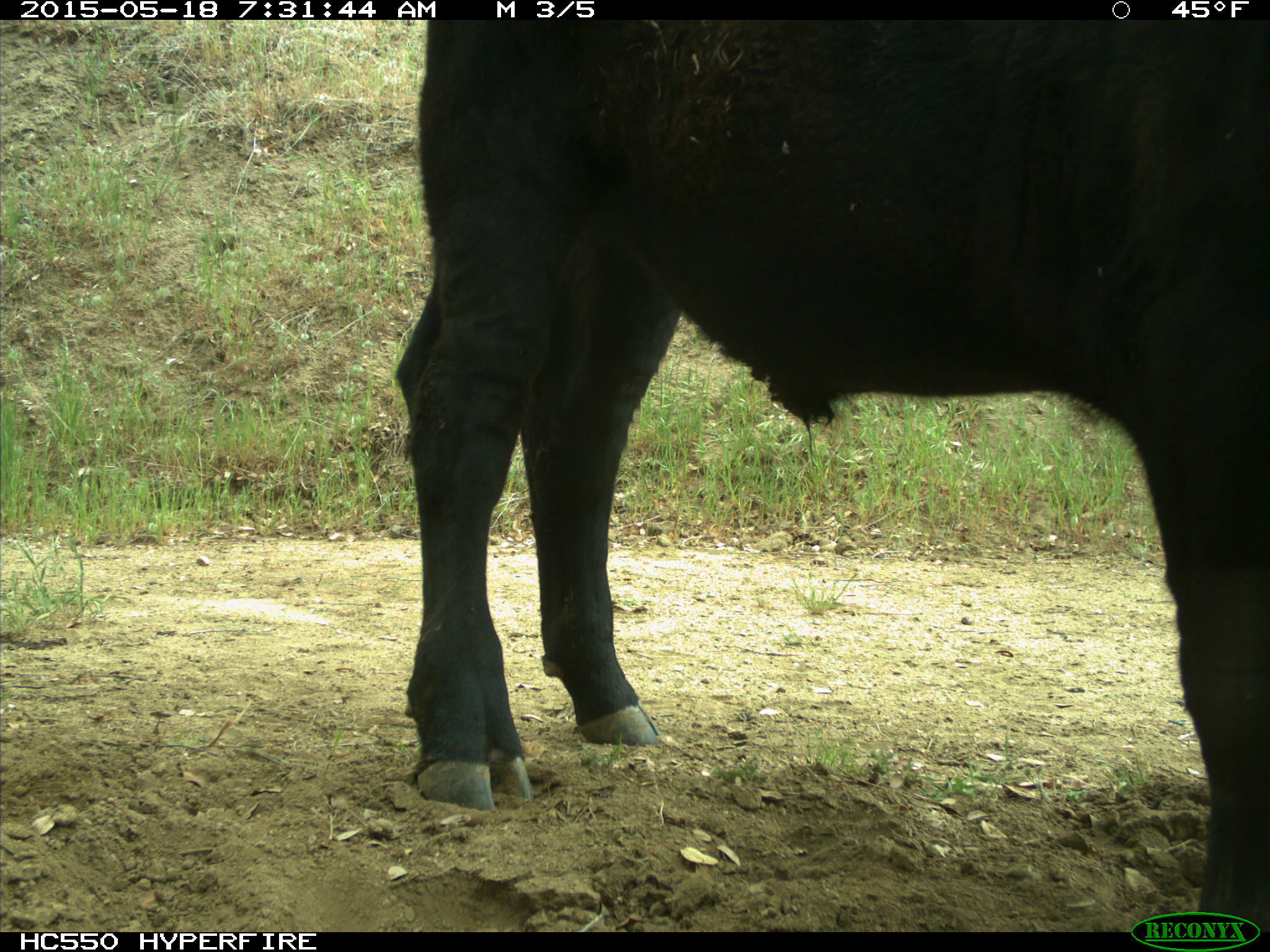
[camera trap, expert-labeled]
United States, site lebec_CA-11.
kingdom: Animalia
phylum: Chordata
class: Mammalia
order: Artiodactyla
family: Bovidae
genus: Bos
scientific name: Bos taurus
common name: domestic cow